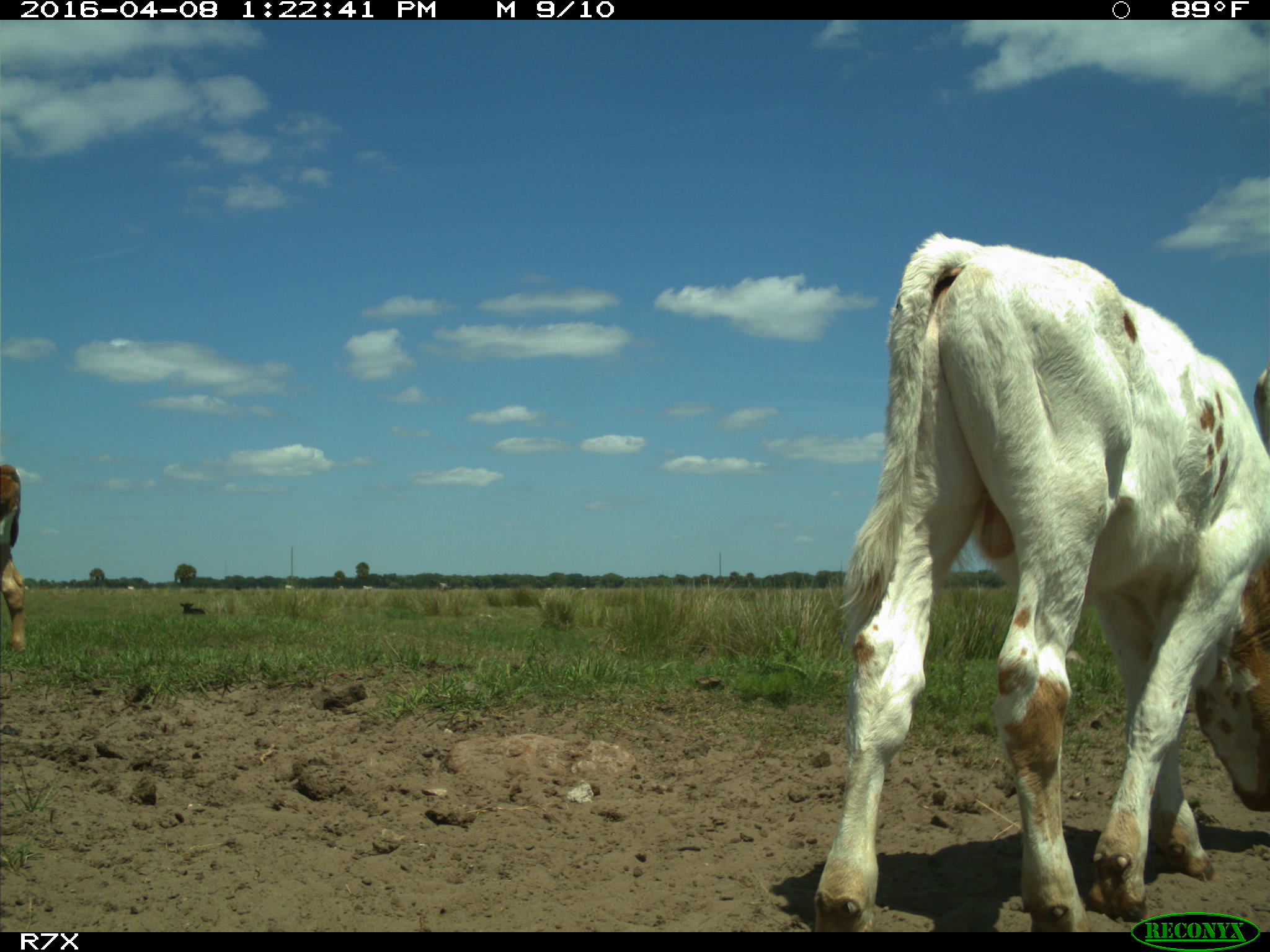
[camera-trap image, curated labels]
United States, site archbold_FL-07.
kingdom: Animalia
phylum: Chordata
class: Mammalia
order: Artiodactyla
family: Bovidae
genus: Bos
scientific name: Bos taurus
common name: domestic cow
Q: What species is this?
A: Bos taurus (domestic cow).